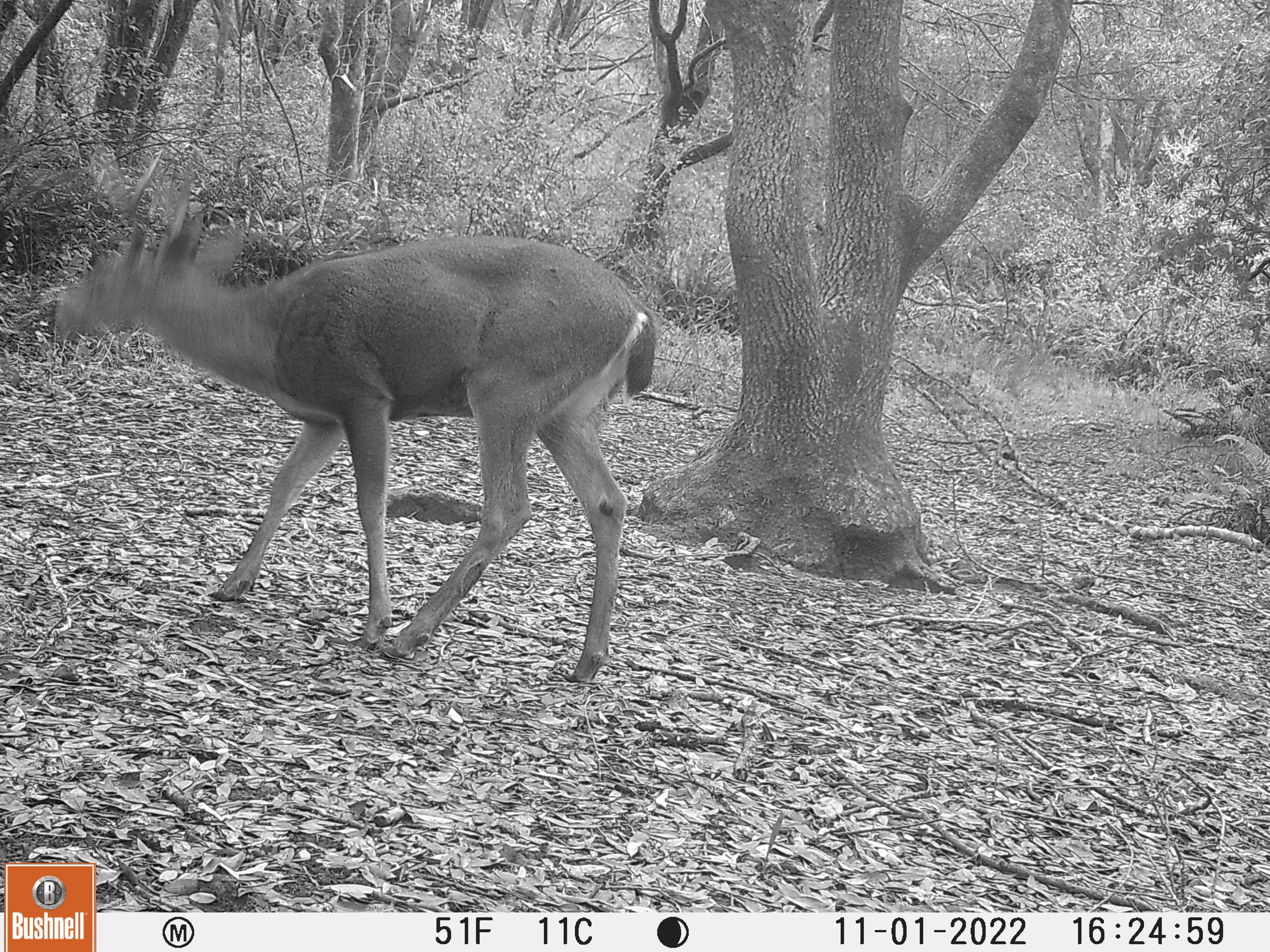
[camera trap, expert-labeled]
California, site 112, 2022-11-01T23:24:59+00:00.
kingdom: Animalia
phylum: Chordata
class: Mammalia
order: Artiodactyla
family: Cervidae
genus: Odocoileus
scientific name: Odocoileus hemionus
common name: mule deer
Mule deer (Odocoileus hemionus).